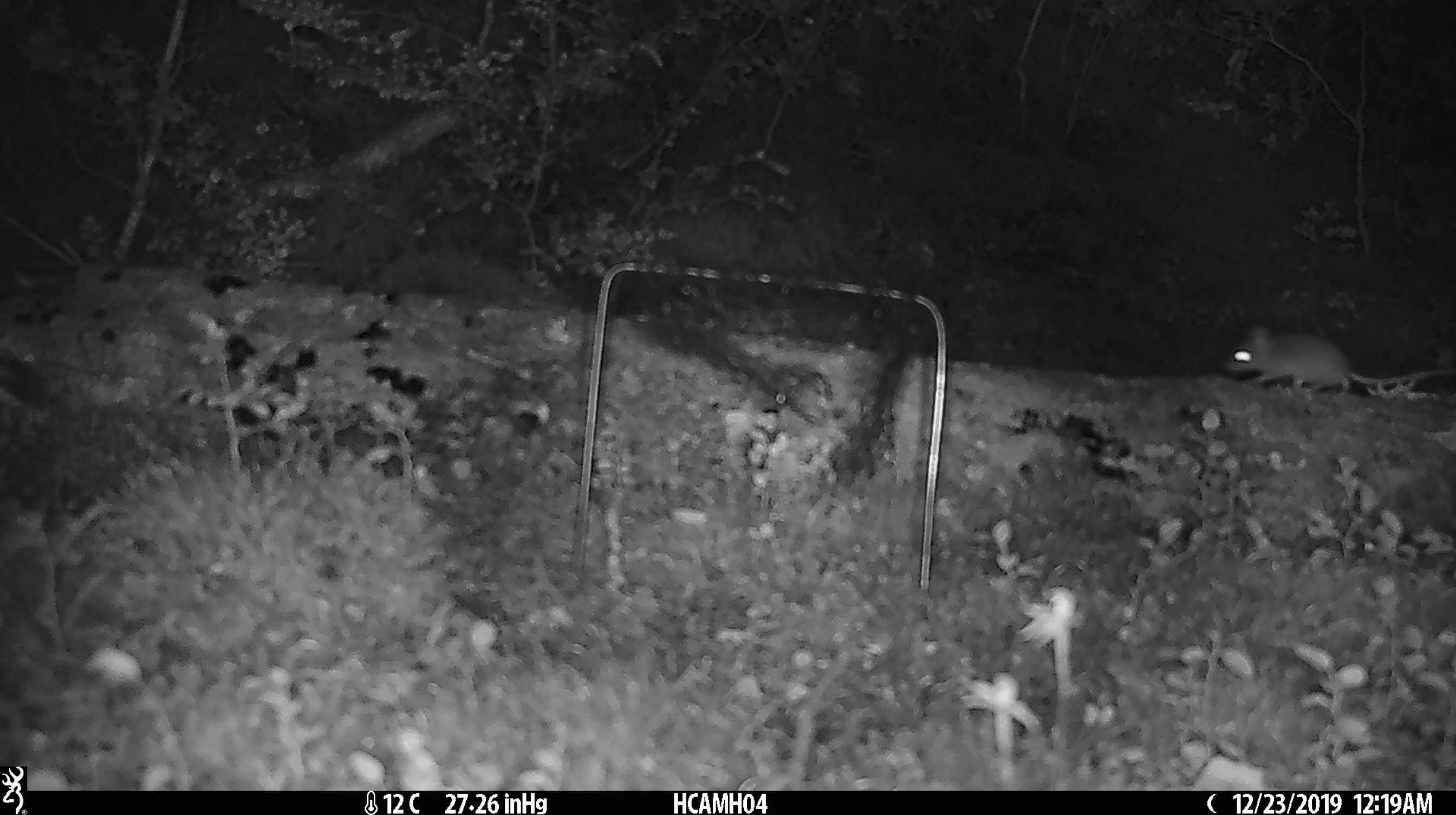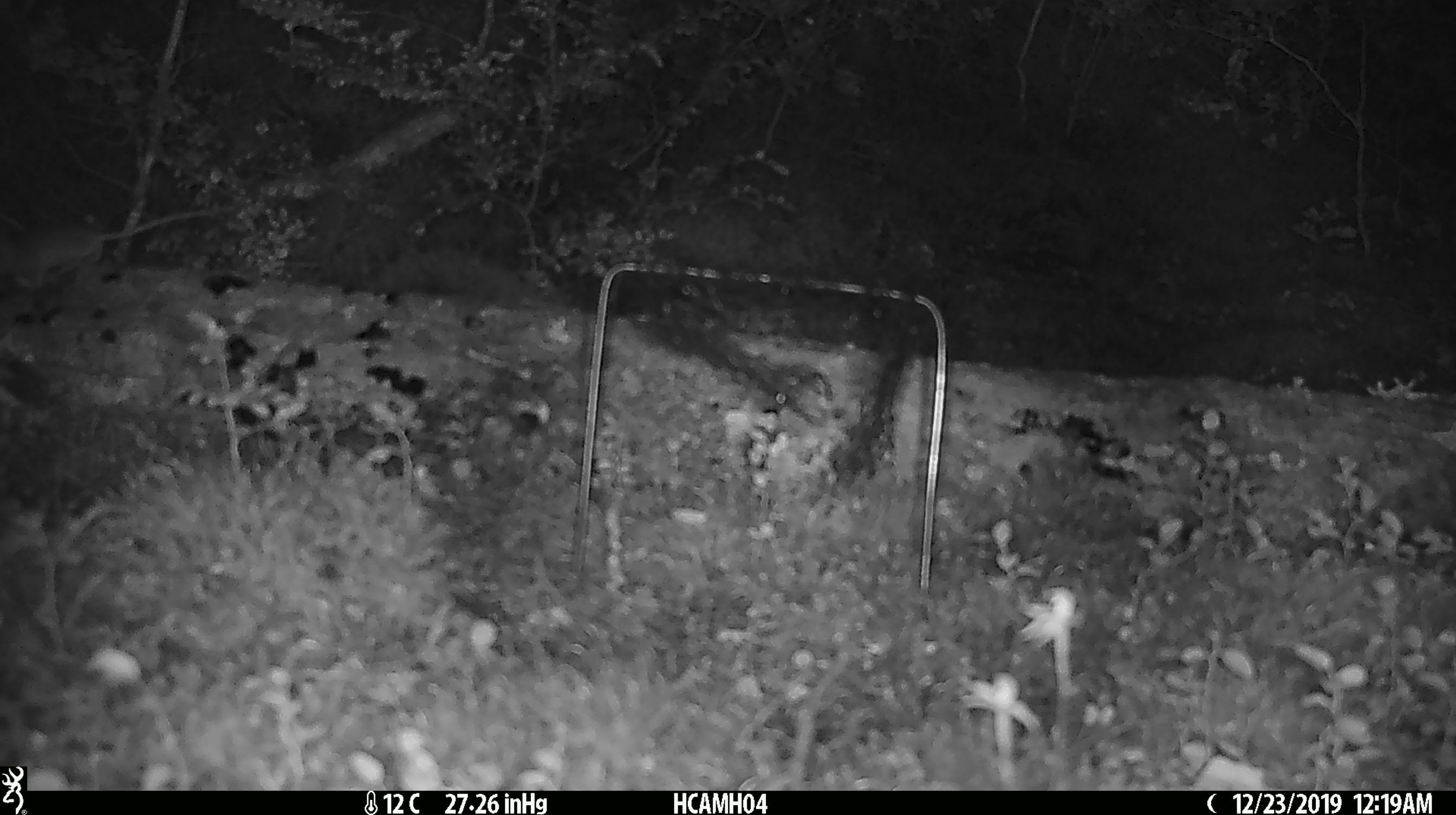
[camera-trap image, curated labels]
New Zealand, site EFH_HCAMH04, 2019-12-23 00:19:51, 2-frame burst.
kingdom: Animalia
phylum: Chordata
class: Mammalia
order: Rodentia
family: Muridae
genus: Mus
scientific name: Mus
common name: mouse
Mouse (Mus).